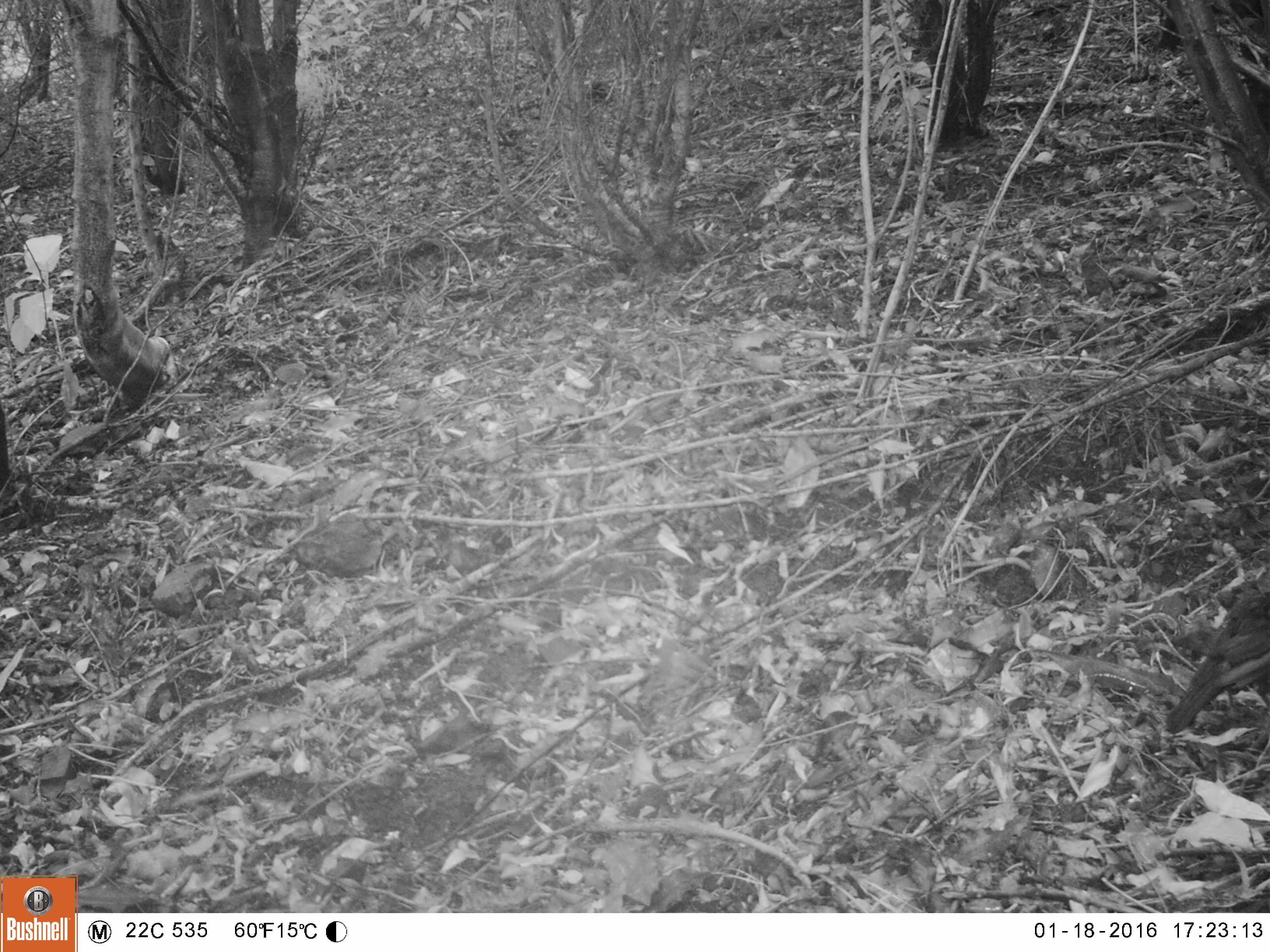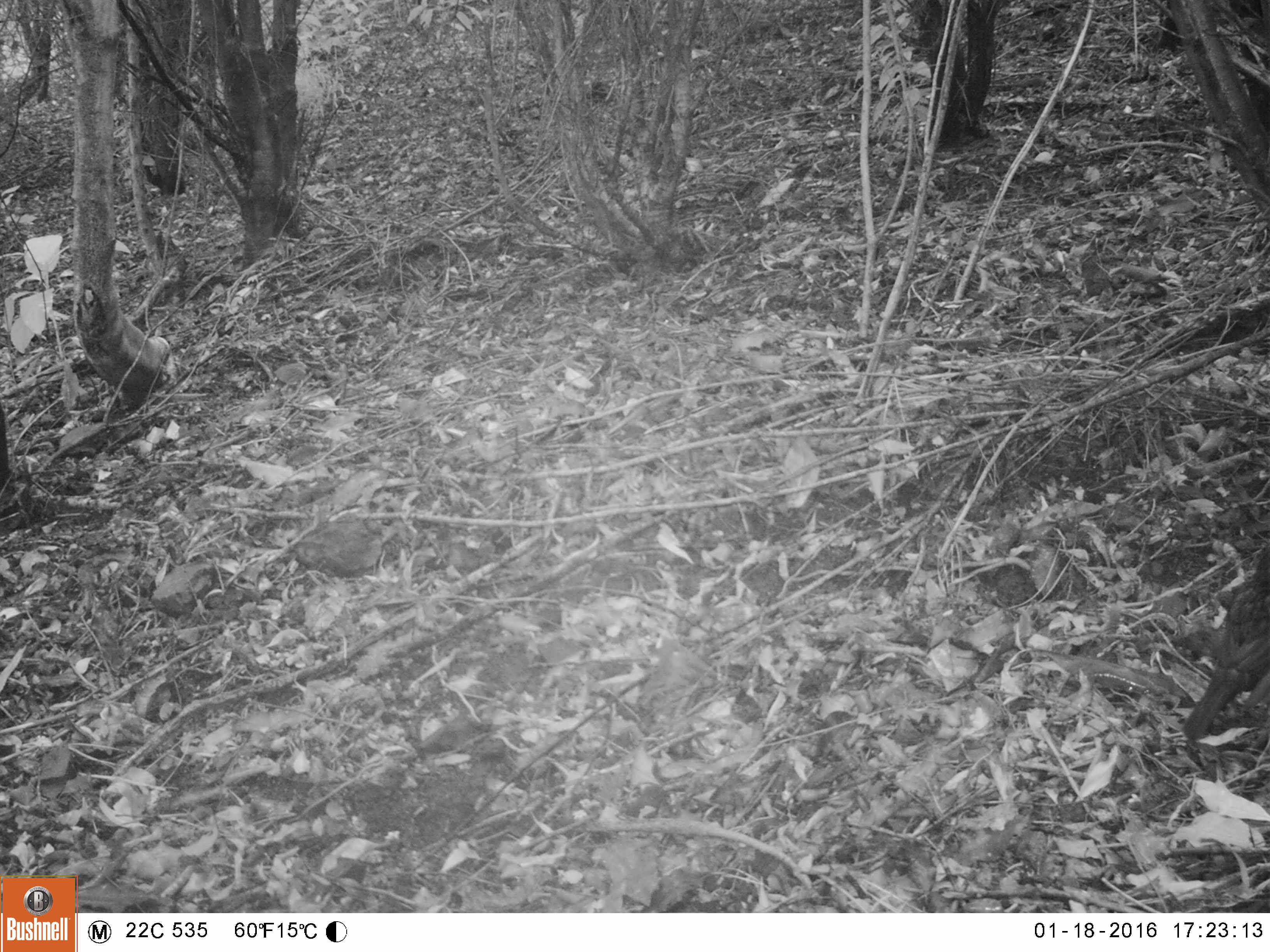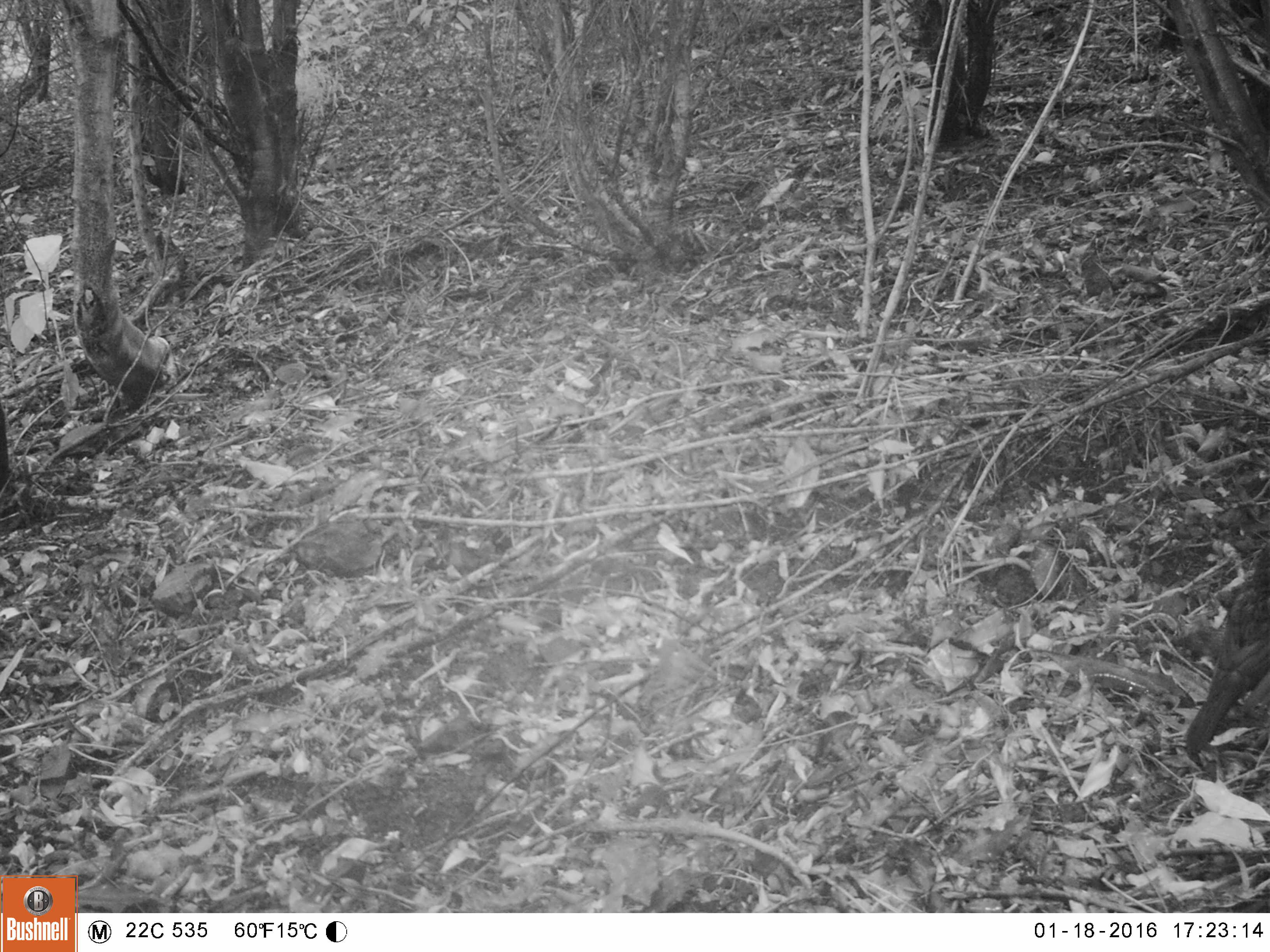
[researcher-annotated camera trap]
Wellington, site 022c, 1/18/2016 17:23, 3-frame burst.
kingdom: Animalia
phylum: Chordata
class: Aves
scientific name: Aves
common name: bird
Bird (Aves).